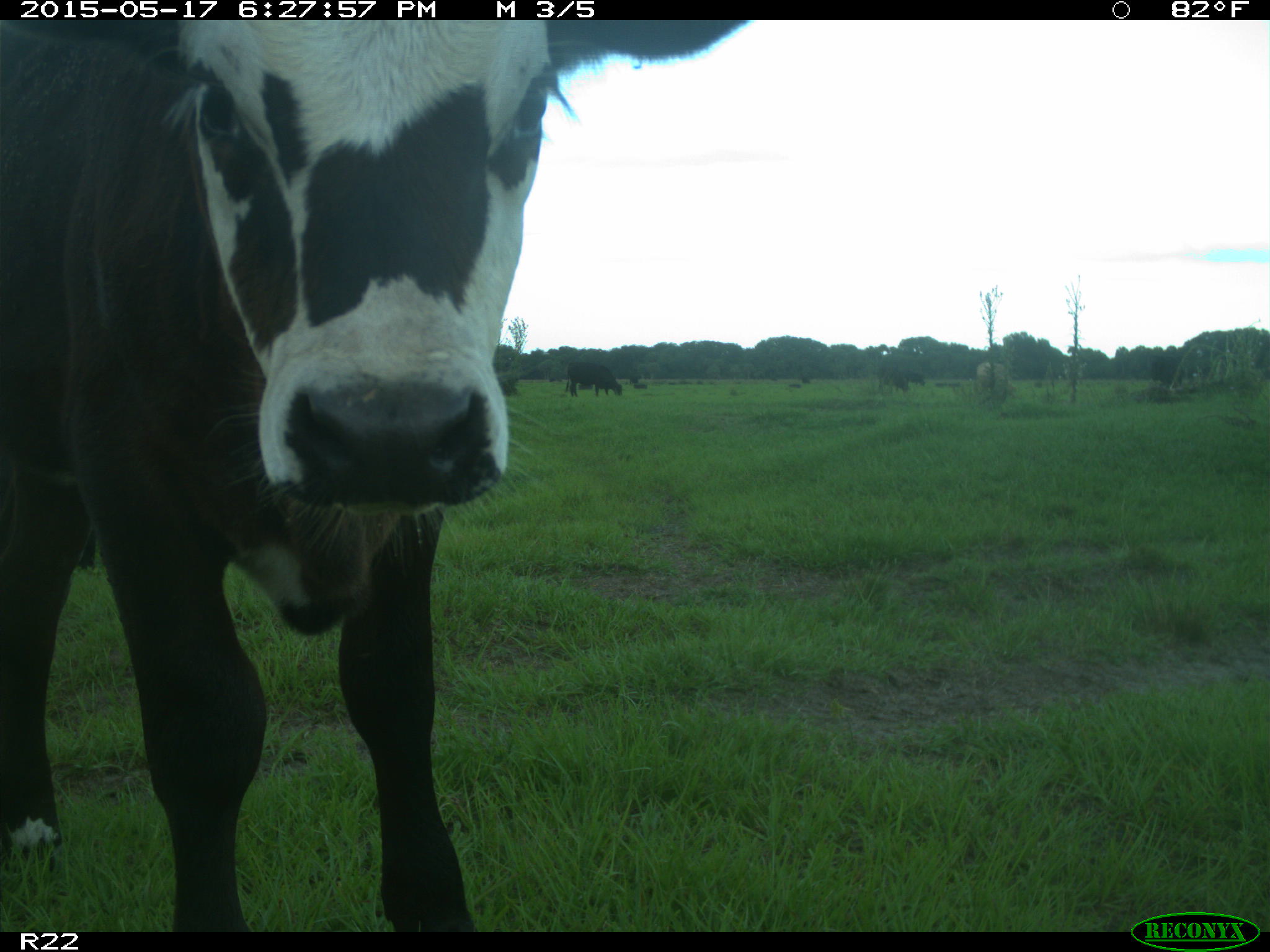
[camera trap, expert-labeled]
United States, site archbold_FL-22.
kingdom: Animalia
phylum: Chordata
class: Mammalia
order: Artiodactyla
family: Bovidae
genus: Bos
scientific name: Bos taurus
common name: domestic cow